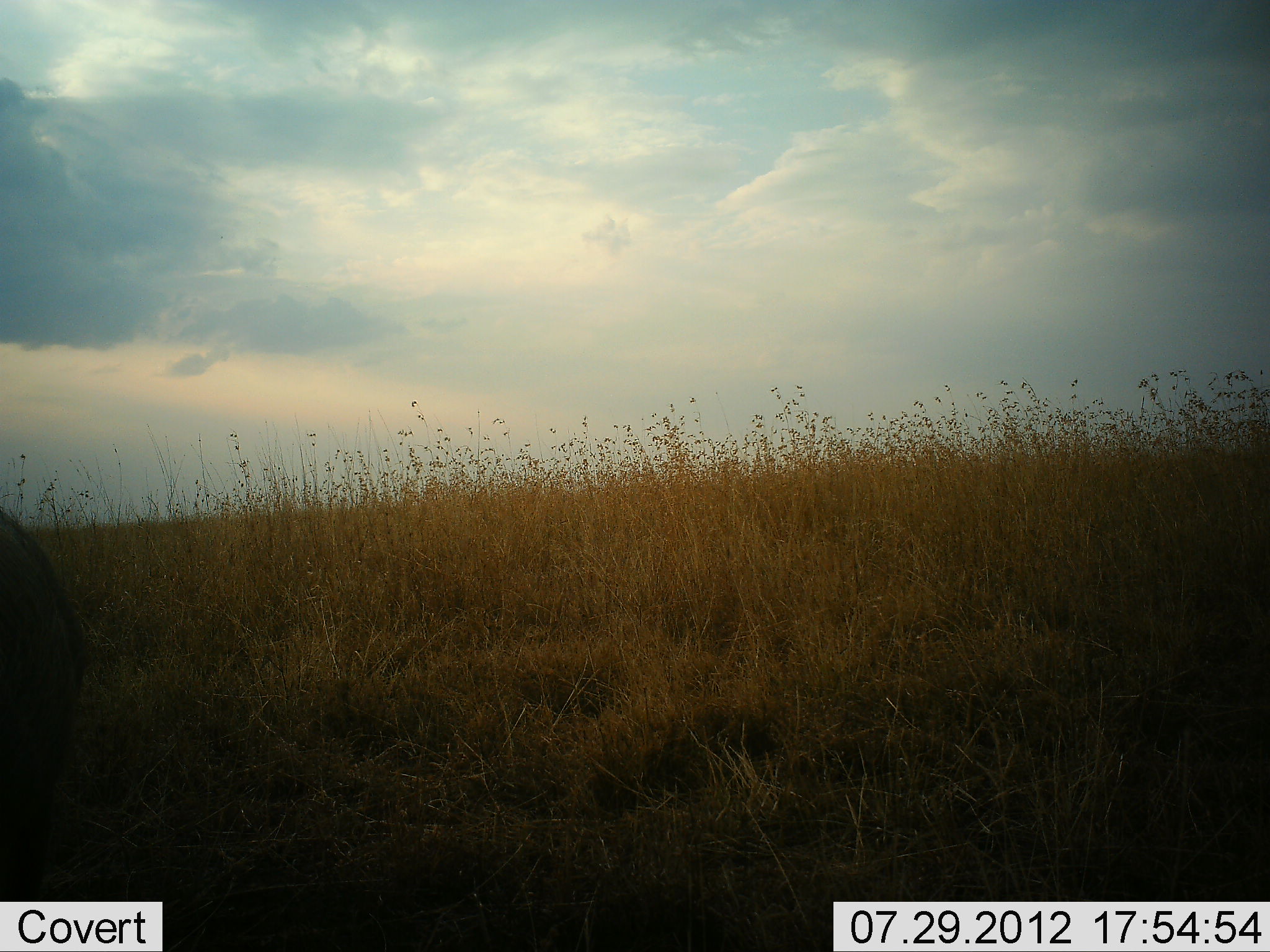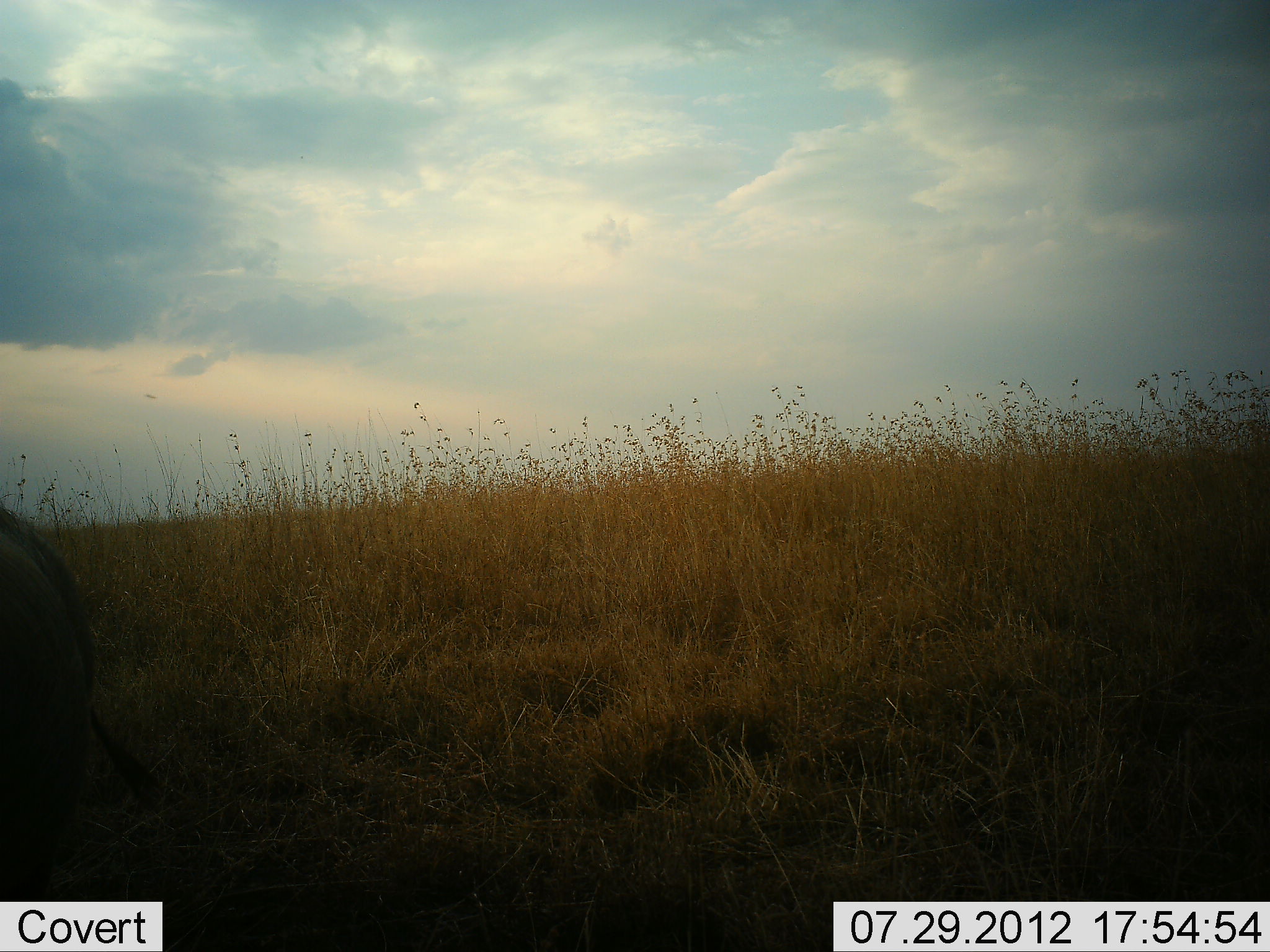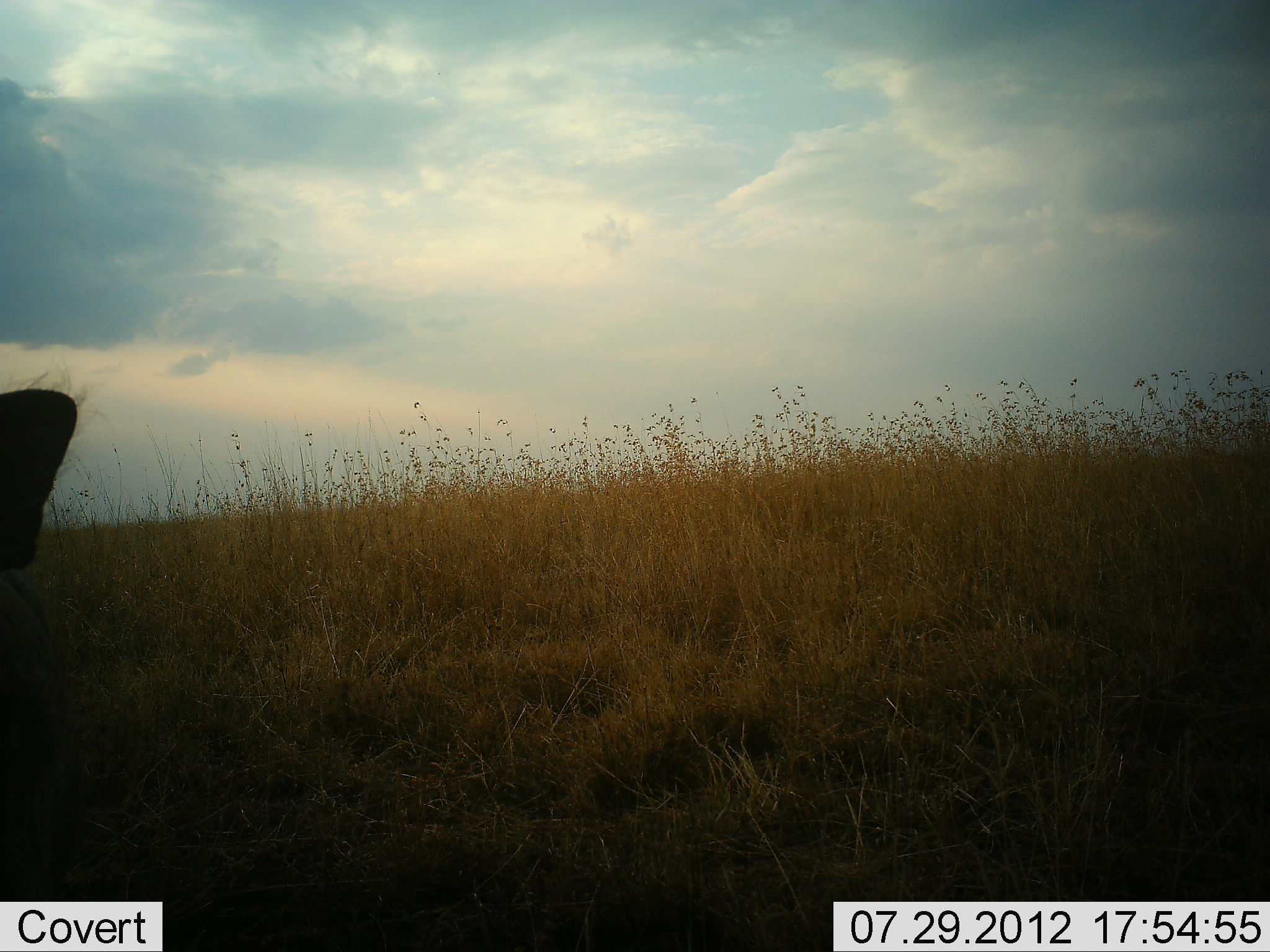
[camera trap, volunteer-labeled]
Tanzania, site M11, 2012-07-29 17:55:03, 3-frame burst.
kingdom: Animalia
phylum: Chordata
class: Mammalia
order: Artiodactyla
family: Suidae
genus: Phacochoerus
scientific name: Phacochoerus africanus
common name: warthog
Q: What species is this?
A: Warthog (Phacochoerus africanus).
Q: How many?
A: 1.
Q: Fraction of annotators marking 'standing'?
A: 80%.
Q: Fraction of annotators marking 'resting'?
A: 0%.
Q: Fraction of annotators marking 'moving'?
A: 20%.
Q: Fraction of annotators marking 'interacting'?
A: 0%.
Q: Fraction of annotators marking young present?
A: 0%.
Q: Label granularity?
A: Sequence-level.